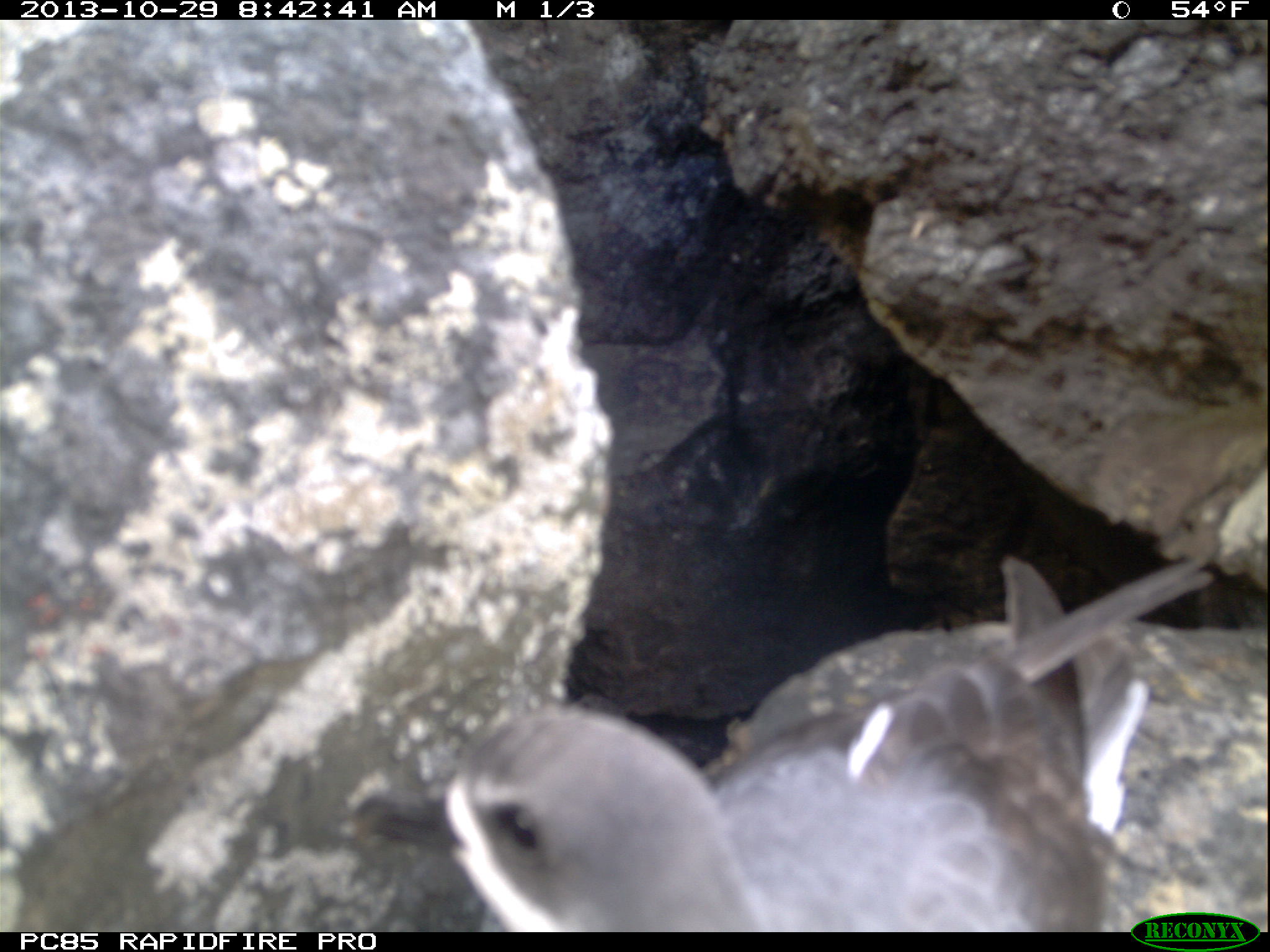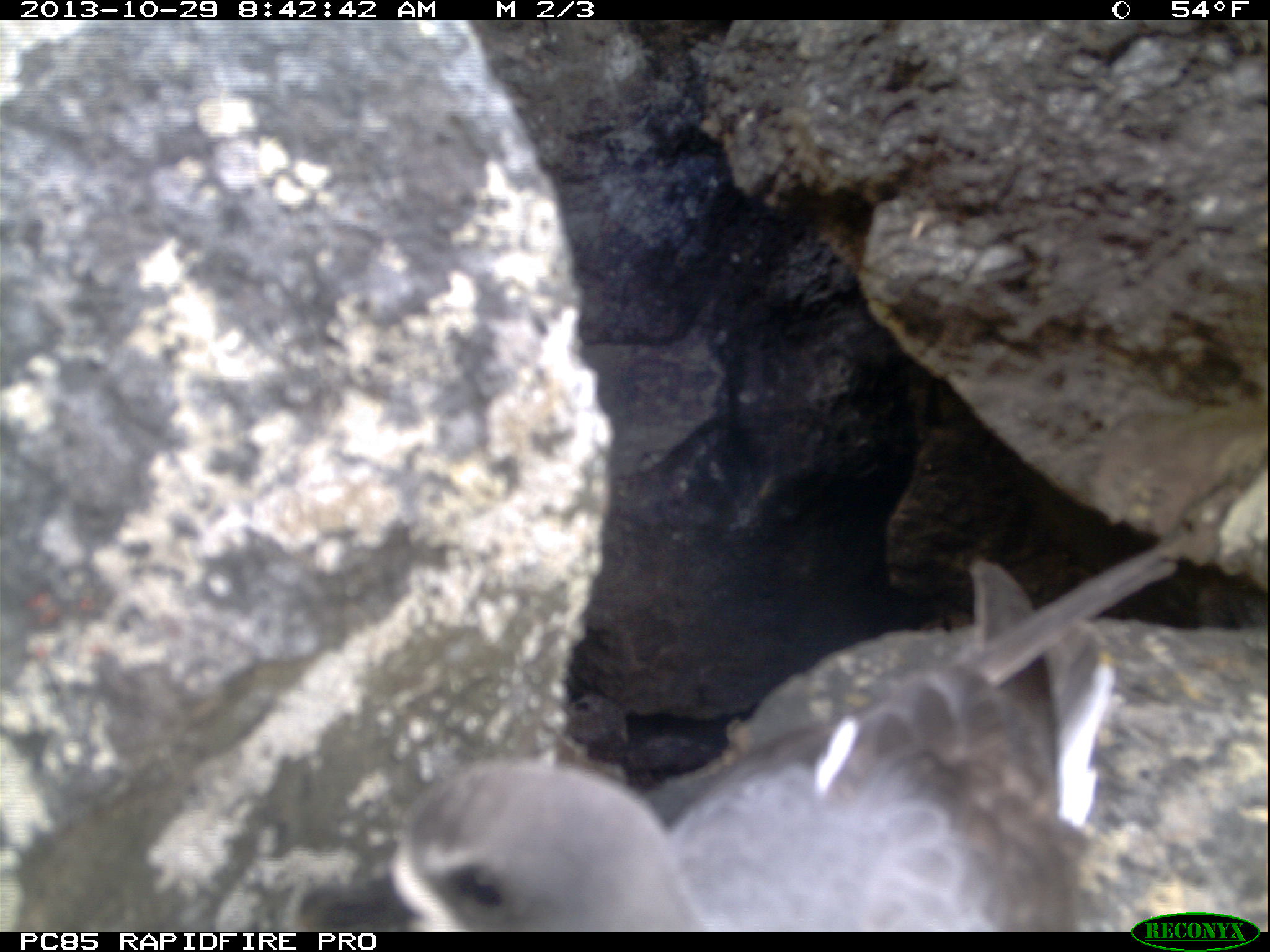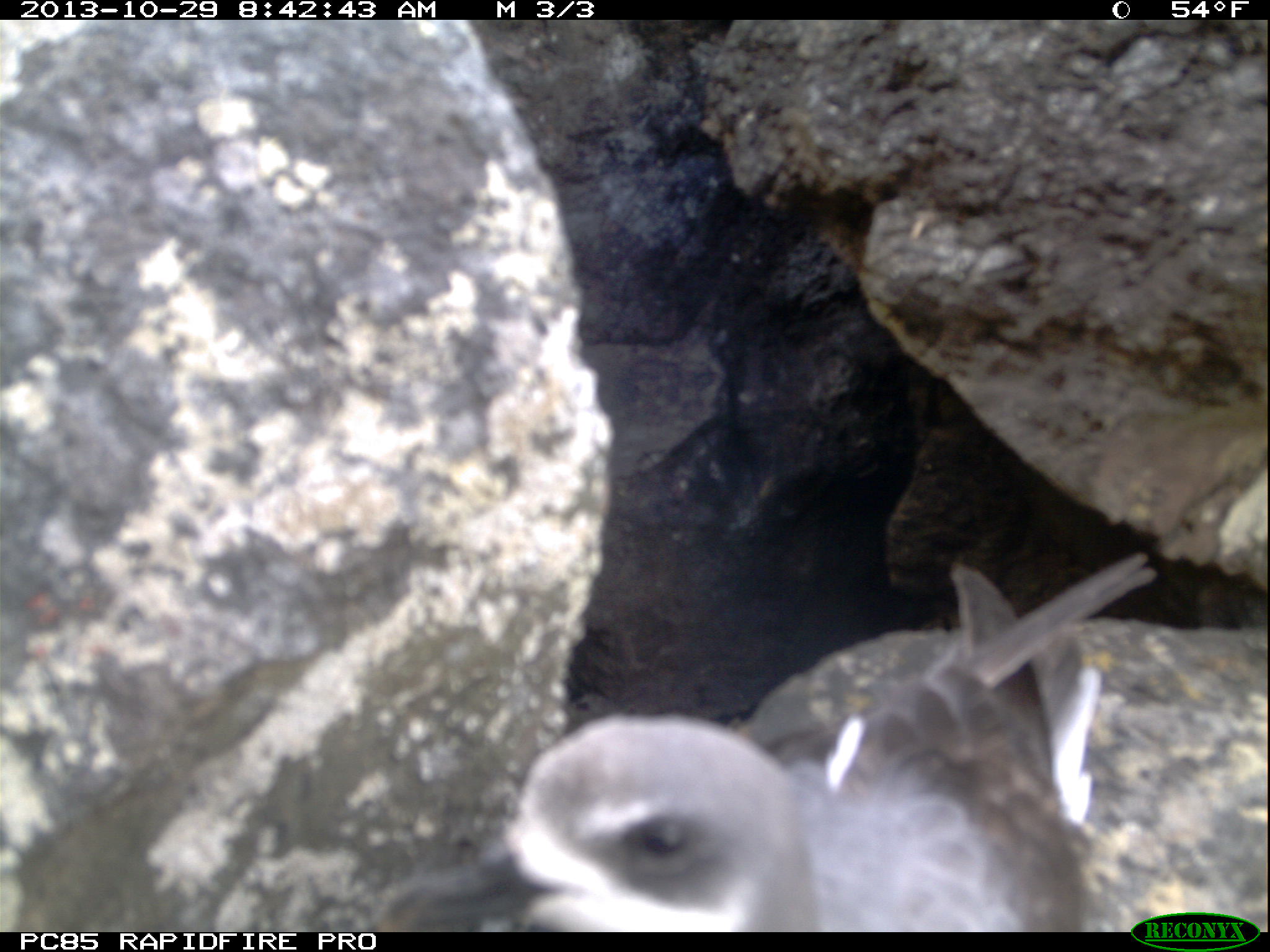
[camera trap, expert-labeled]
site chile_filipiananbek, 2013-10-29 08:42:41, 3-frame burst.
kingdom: Animalia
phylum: Chordata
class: Aves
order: Procellariiformes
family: Procellariidae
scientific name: Procellariidae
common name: petrel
Petrel (Procellariidae).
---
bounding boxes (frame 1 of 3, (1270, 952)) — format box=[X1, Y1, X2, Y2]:
petrel: box=[355, 552, 1218, 936]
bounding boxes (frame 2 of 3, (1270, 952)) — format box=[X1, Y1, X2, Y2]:
petrel: box=[311, 538, 1184, 934]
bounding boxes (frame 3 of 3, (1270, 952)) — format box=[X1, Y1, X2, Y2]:
petrel: box=[367, 550, 1200, 934]